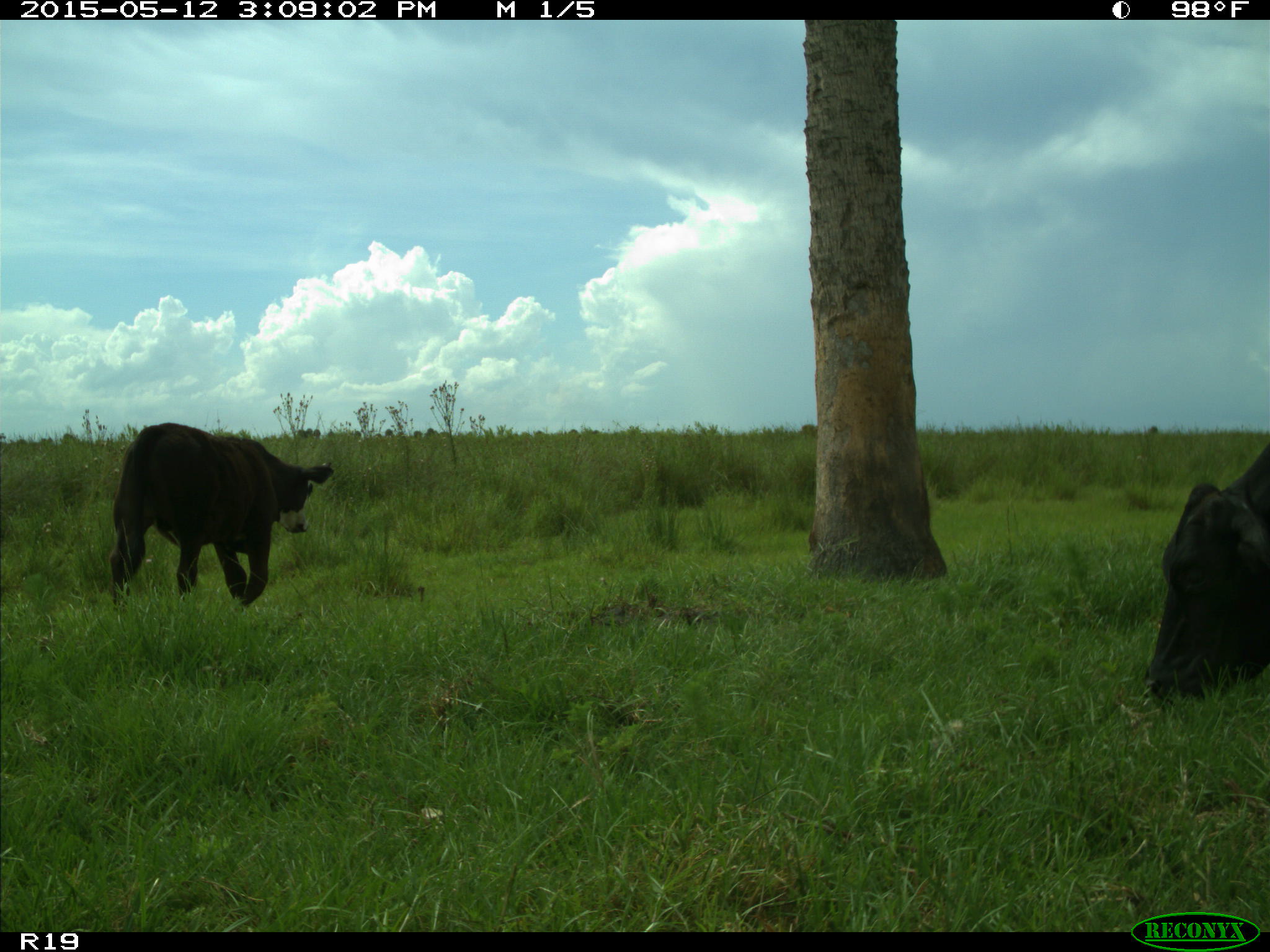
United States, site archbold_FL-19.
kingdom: Animalia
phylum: Chordata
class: Mammalia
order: Artiodactyla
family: Bovidae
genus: Bos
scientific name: Bos taurus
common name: domestic cow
Bos taurus (domestic cow).